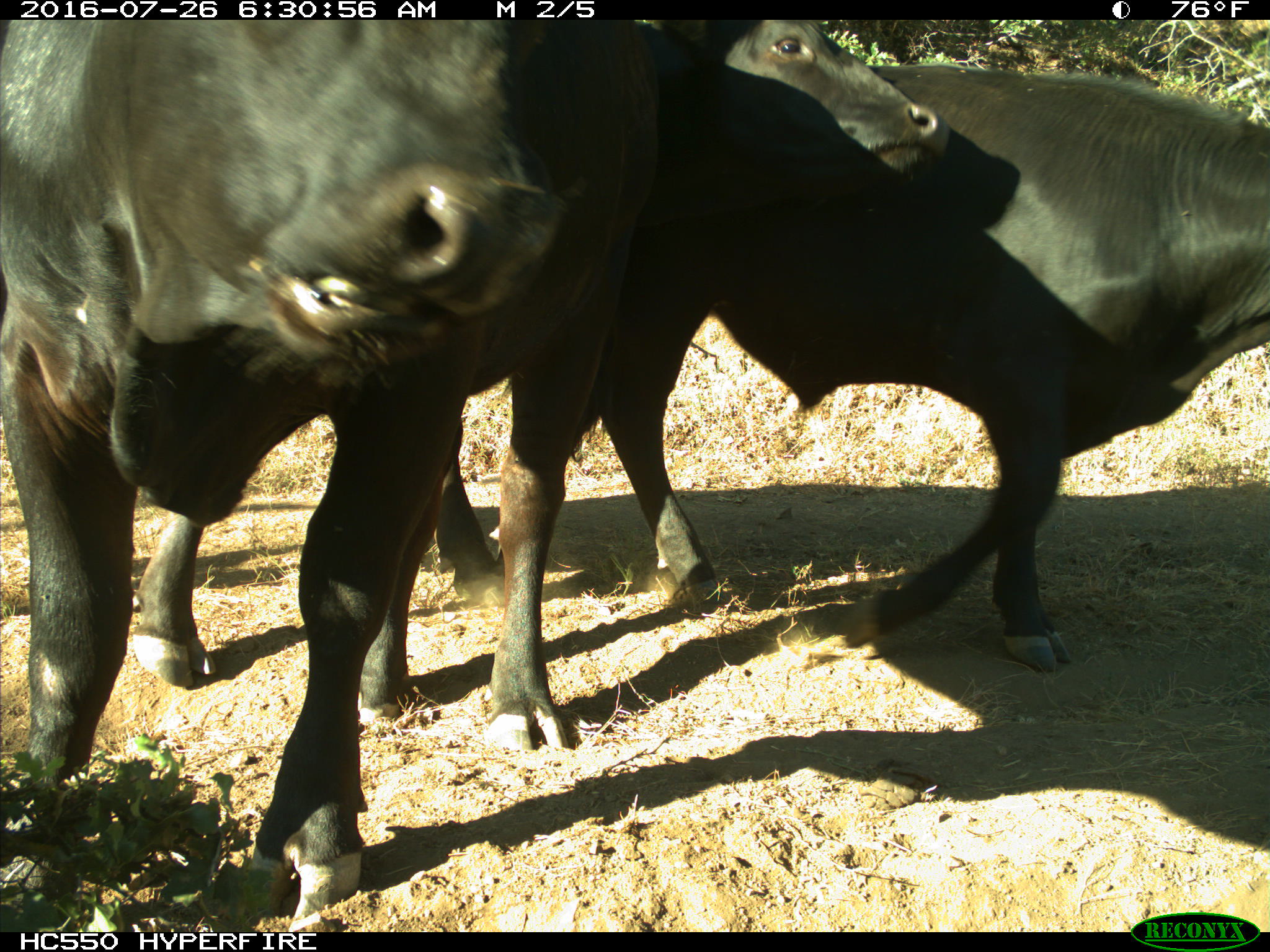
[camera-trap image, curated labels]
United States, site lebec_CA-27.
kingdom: Animalia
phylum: Chordata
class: Mammalia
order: Artiodactyla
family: Bovidae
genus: Bos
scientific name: Bos taurus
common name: domestic cow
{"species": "Bos taurus (domestic cow)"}